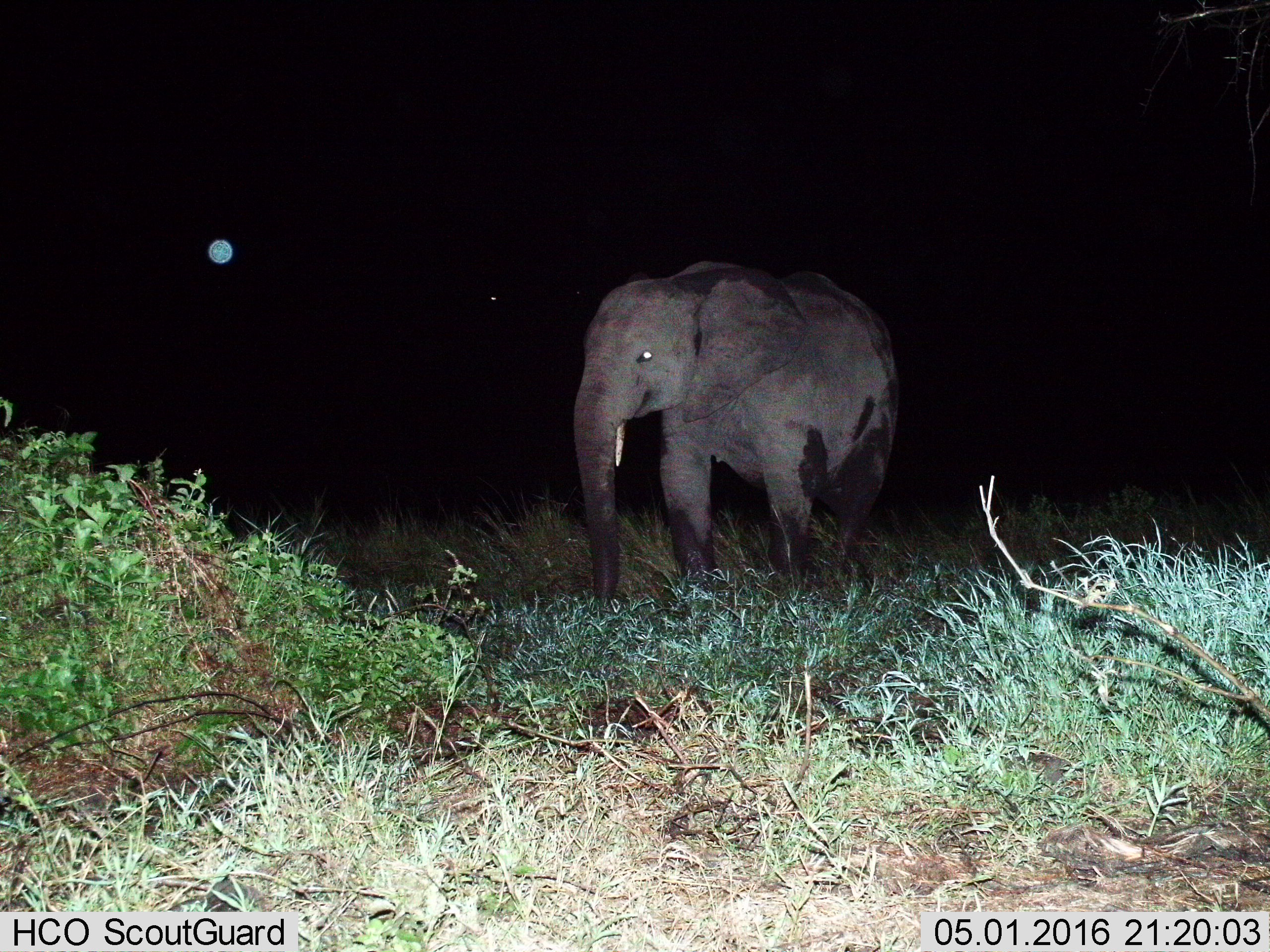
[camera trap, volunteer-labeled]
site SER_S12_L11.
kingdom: Animalia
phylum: Chordata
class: Mammalia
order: Proboscidea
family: Elephantidae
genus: Loxodonta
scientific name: Loxodonta africana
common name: african bush elephant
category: elephant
Elephant (african bush elephant) (Loxodonta africana), count 1. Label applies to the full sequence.